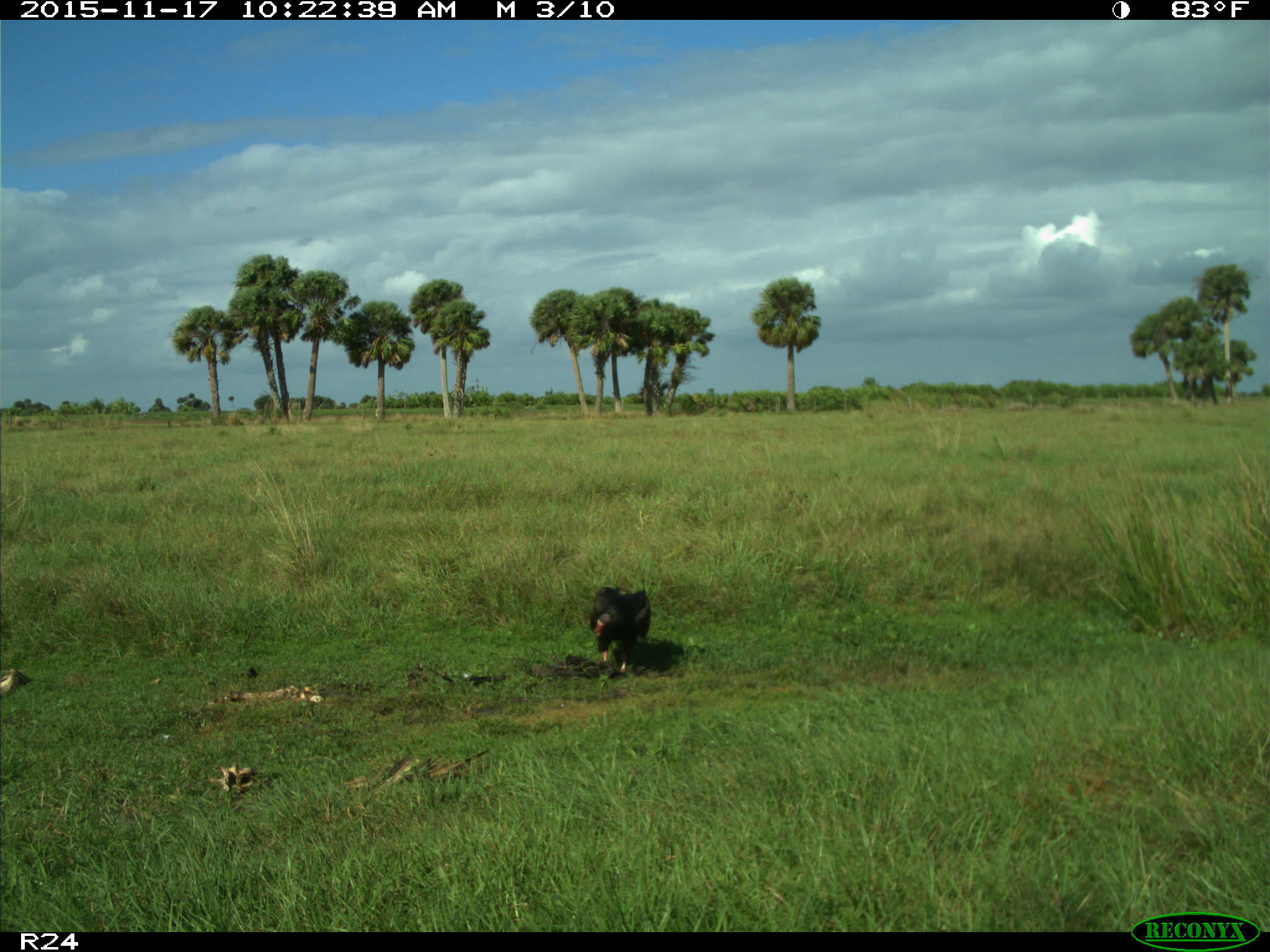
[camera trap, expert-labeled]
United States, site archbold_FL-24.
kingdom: Animalia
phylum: Chordata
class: Aves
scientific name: Aves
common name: birds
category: unidentified bird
Unidentified bird (birds) (Aves).